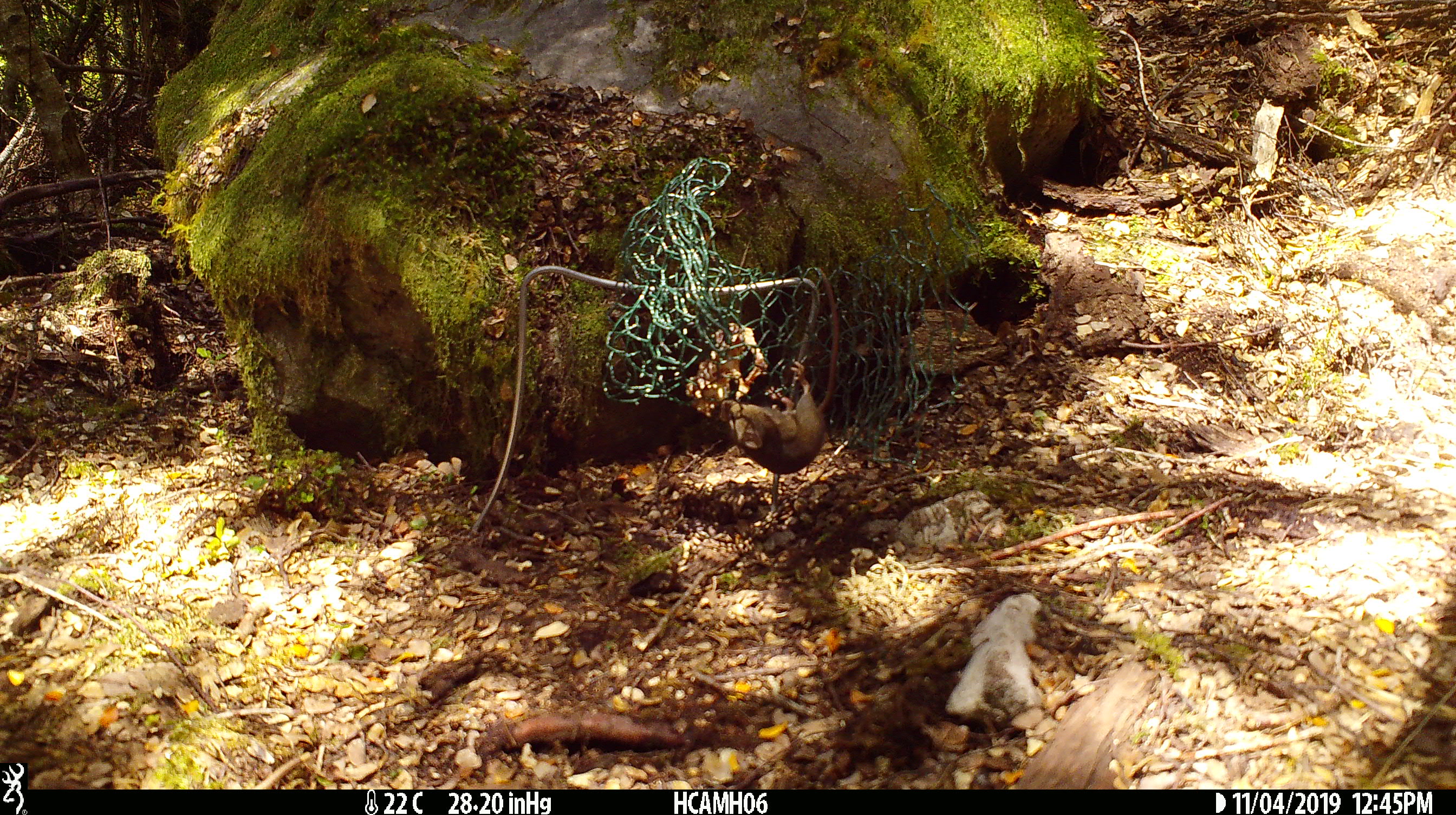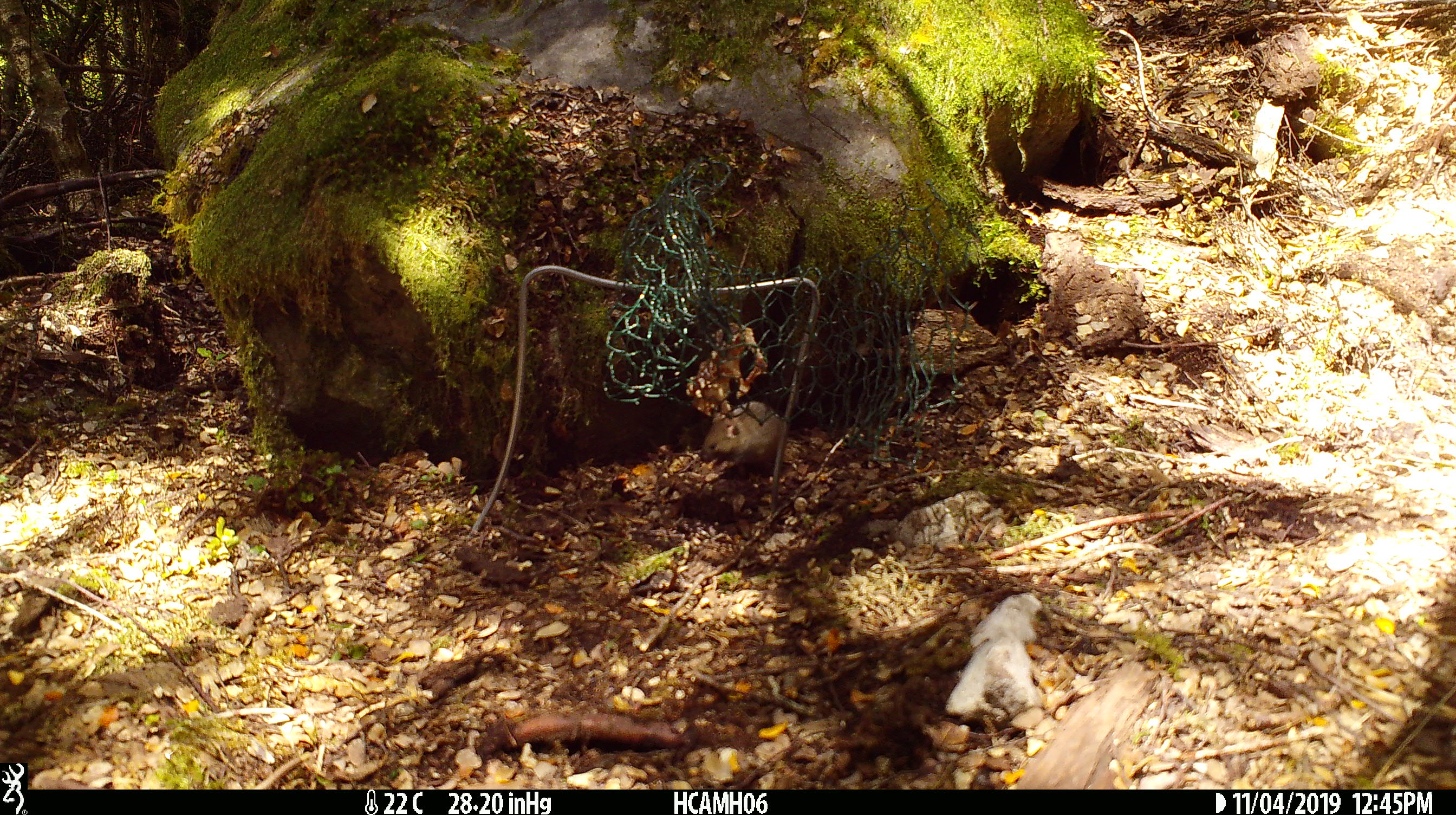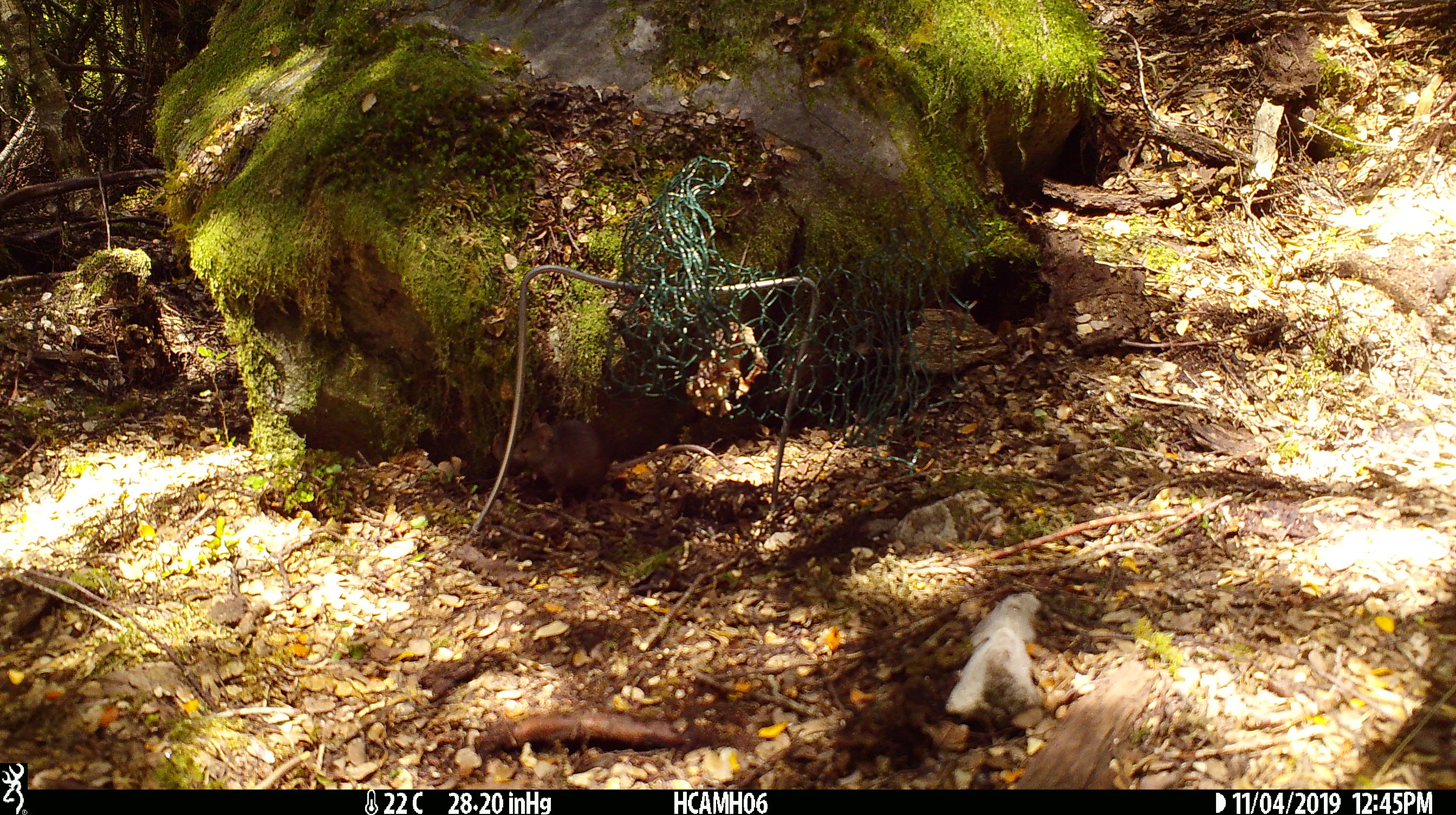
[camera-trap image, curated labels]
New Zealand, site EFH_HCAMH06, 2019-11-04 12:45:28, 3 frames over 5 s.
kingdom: Animalia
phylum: Chordata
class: Mammalia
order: Rodentia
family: Muridae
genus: Mus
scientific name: Mus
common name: mouse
Mouse (Mus).